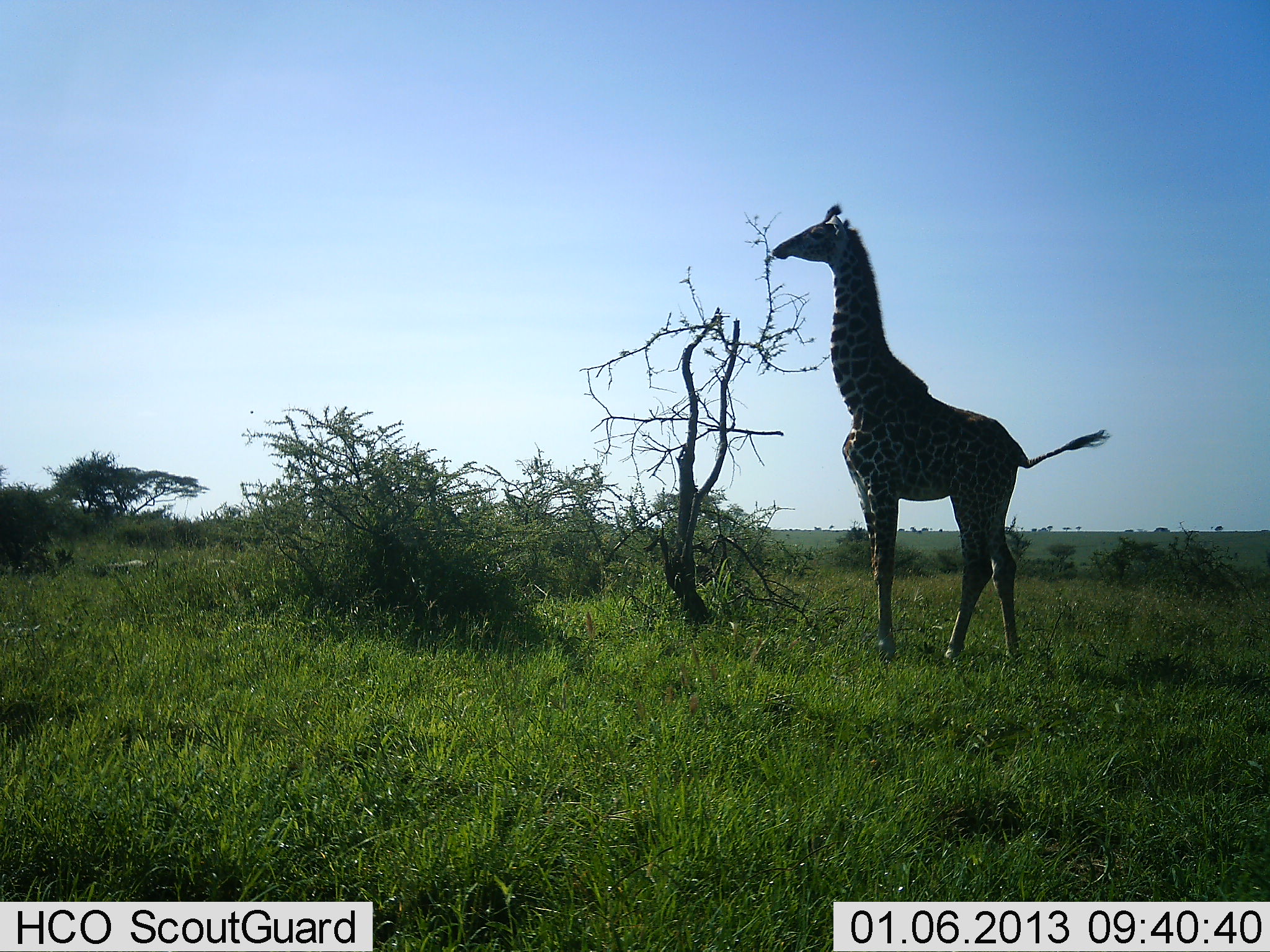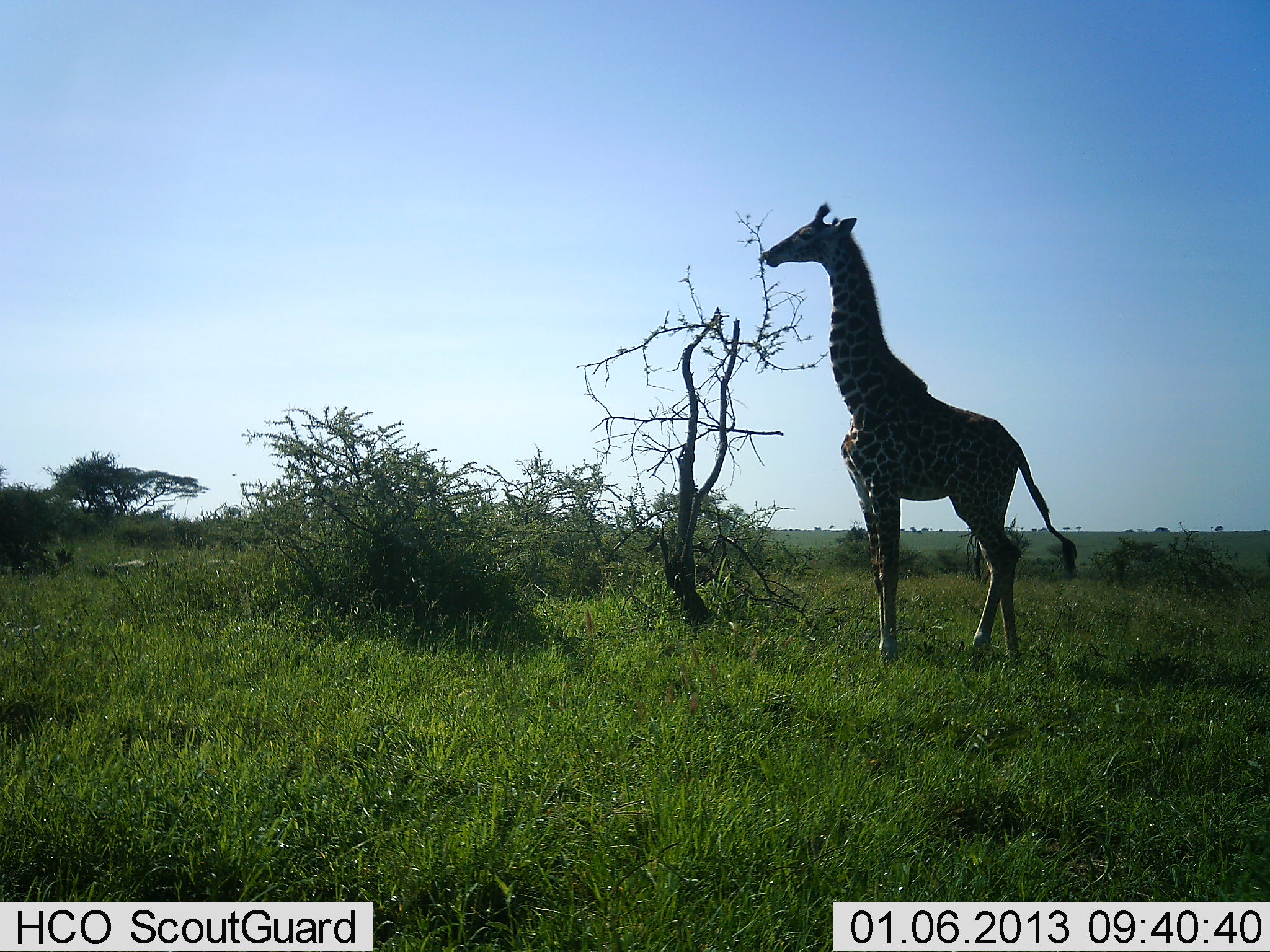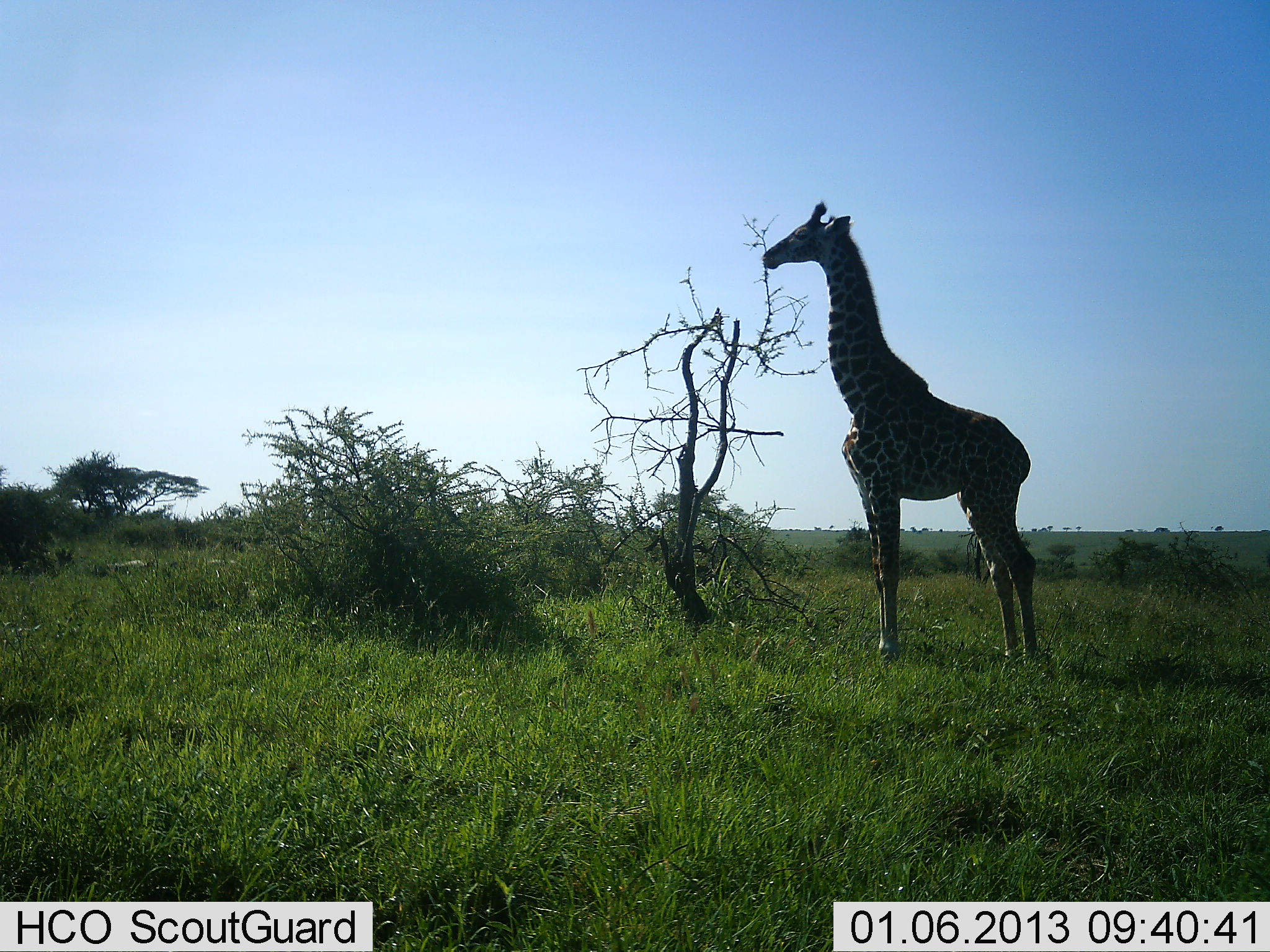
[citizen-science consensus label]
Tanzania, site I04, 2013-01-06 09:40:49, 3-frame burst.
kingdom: Animalia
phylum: Chordata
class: Mammalia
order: Artiodactyla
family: Giraffidae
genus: Giraffa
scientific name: Giraffa camelopardalis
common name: giraffe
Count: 1.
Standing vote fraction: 33%.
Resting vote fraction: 0%.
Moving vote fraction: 0%.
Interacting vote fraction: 0%.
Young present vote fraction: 7%.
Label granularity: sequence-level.